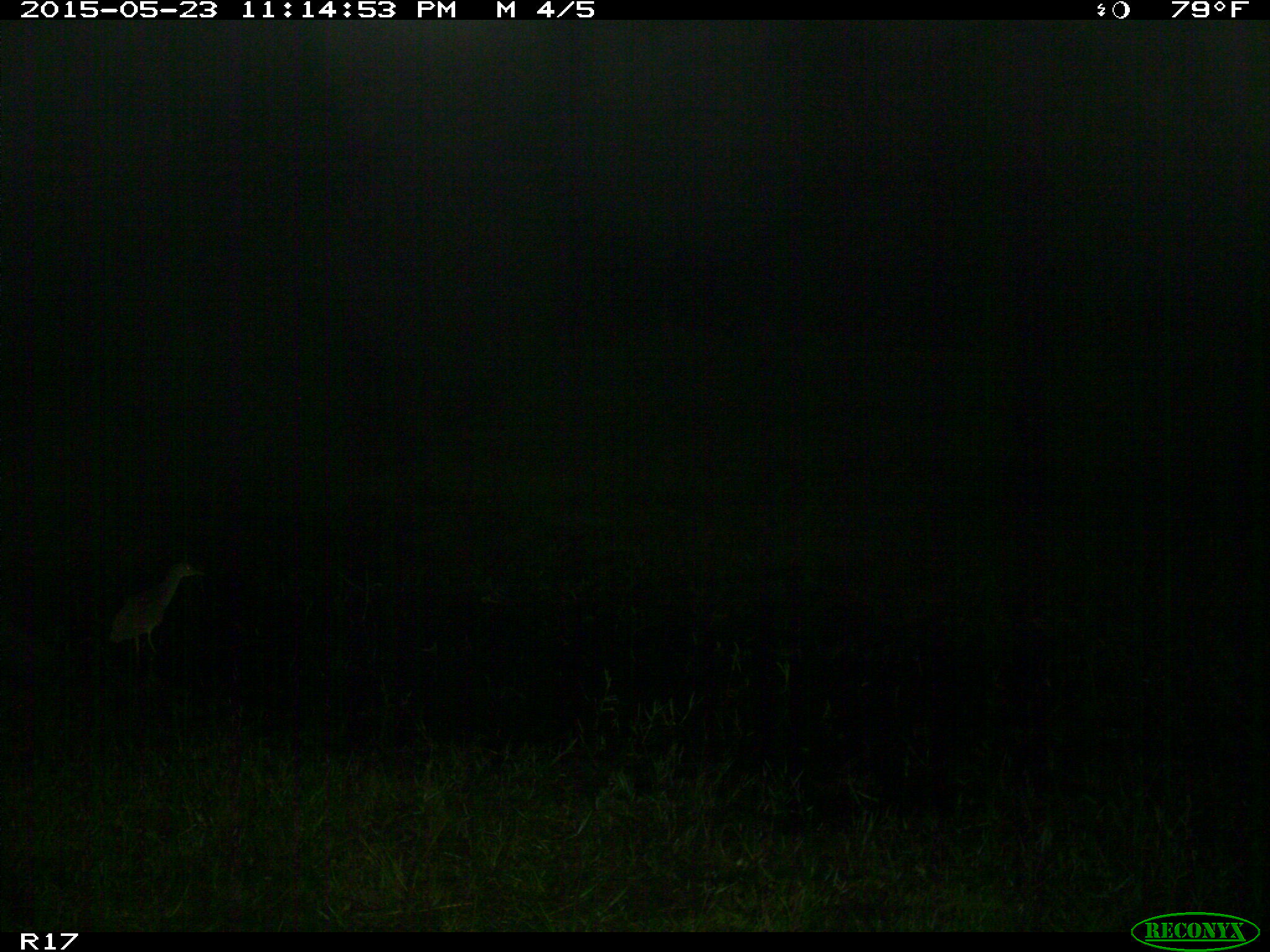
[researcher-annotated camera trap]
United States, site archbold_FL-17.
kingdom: Animalia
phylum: Chordata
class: Aves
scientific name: Aves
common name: birds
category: unidentified bird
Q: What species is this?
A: Unidentified bird (birds) (Aves).